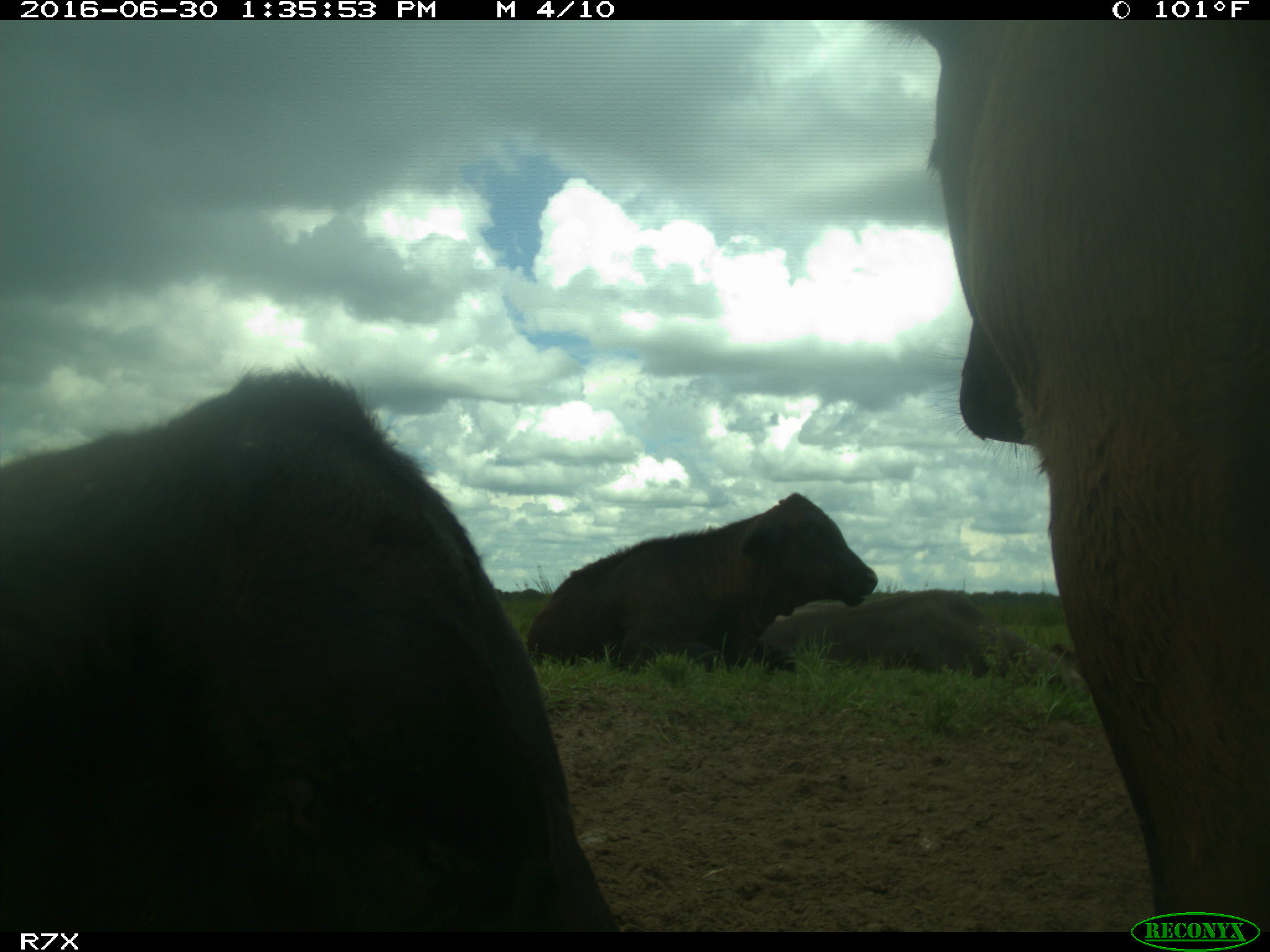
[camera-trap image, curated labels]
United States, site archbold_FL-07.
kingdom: Animalia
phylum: Chordata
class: Mammalia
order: Artiodactyla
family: Bovidae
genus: Bos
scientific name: Bos taurus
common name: domestic cow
Bos taurus (domestic cow).